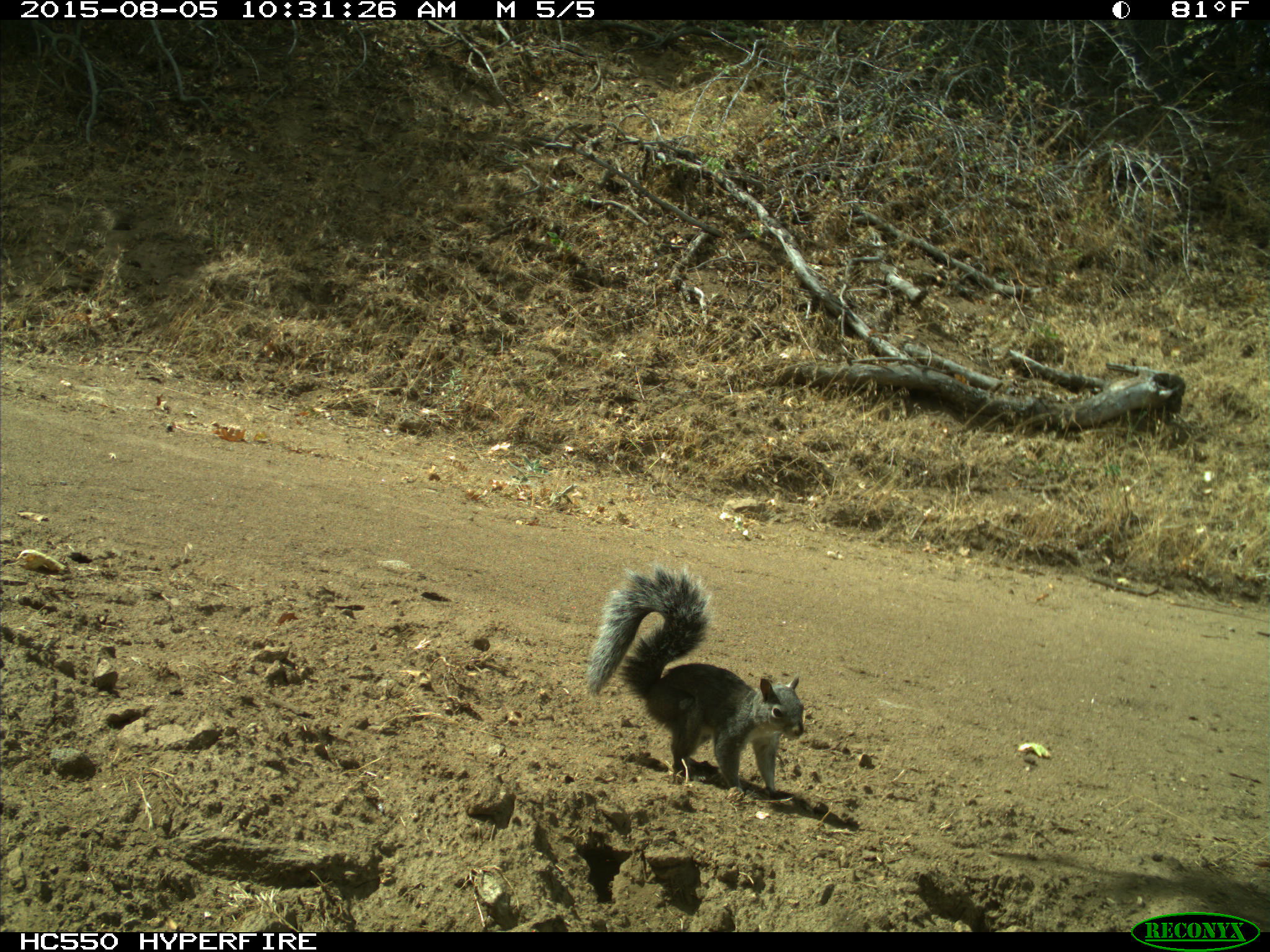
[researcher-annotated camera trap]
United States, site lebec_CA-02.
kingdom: Animalia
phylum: Chordata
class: Mammalia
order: Rodentia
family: Sciuridae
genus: Sciurus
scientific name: Sciurus carolinensis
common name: eastern gray squirrel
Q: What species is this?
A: Sciurus carolinensis (eastern gray squirrel).